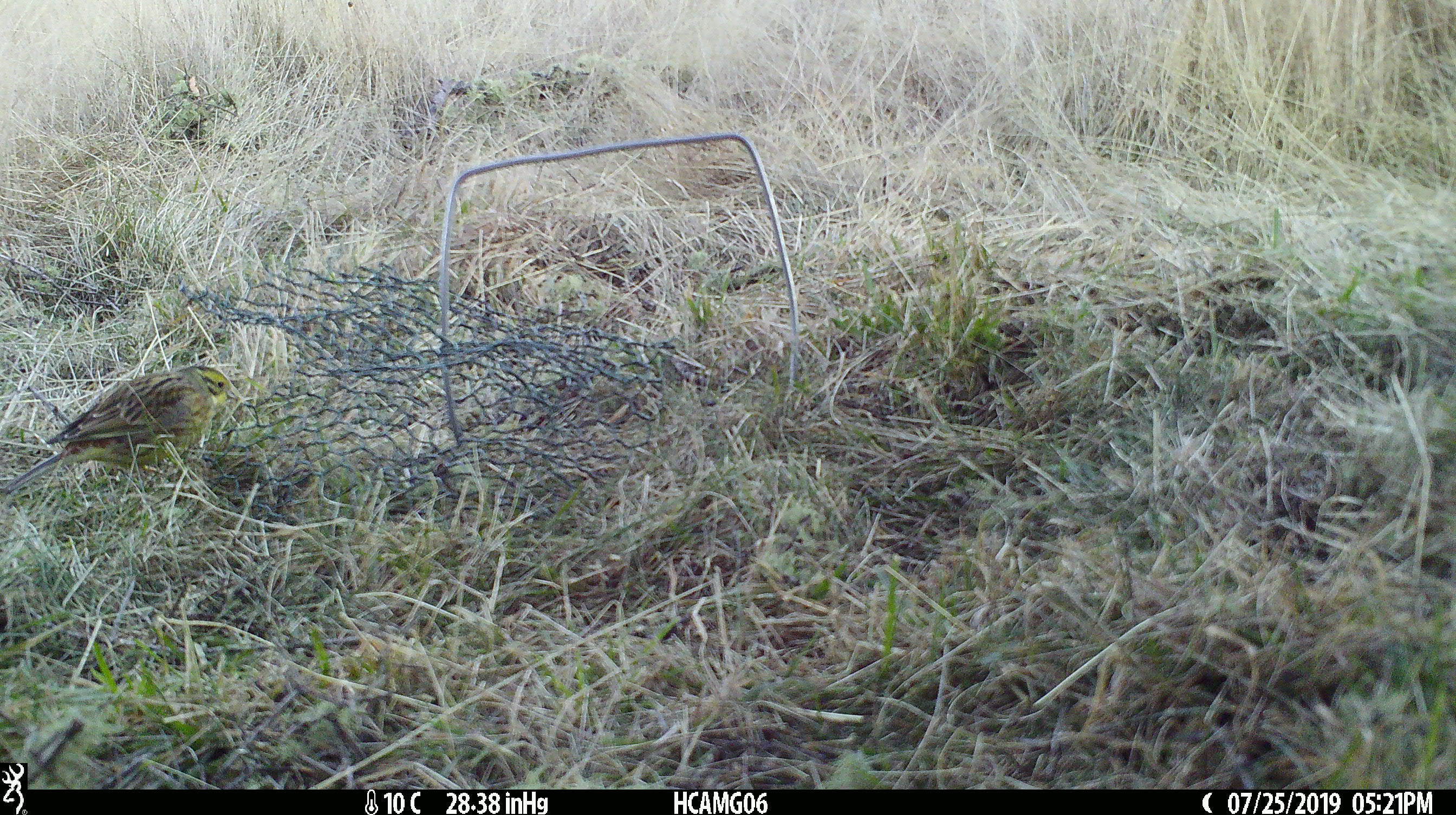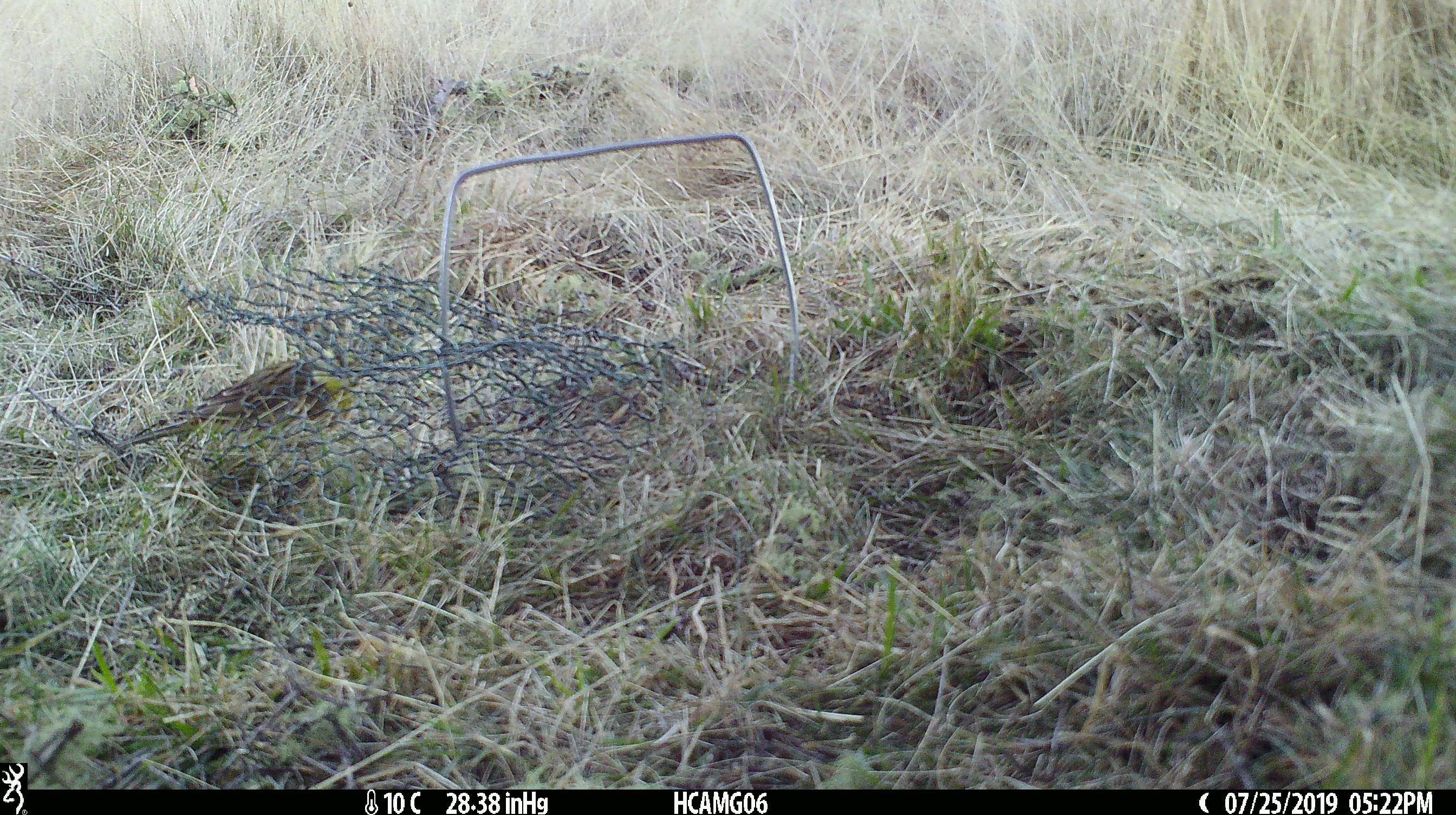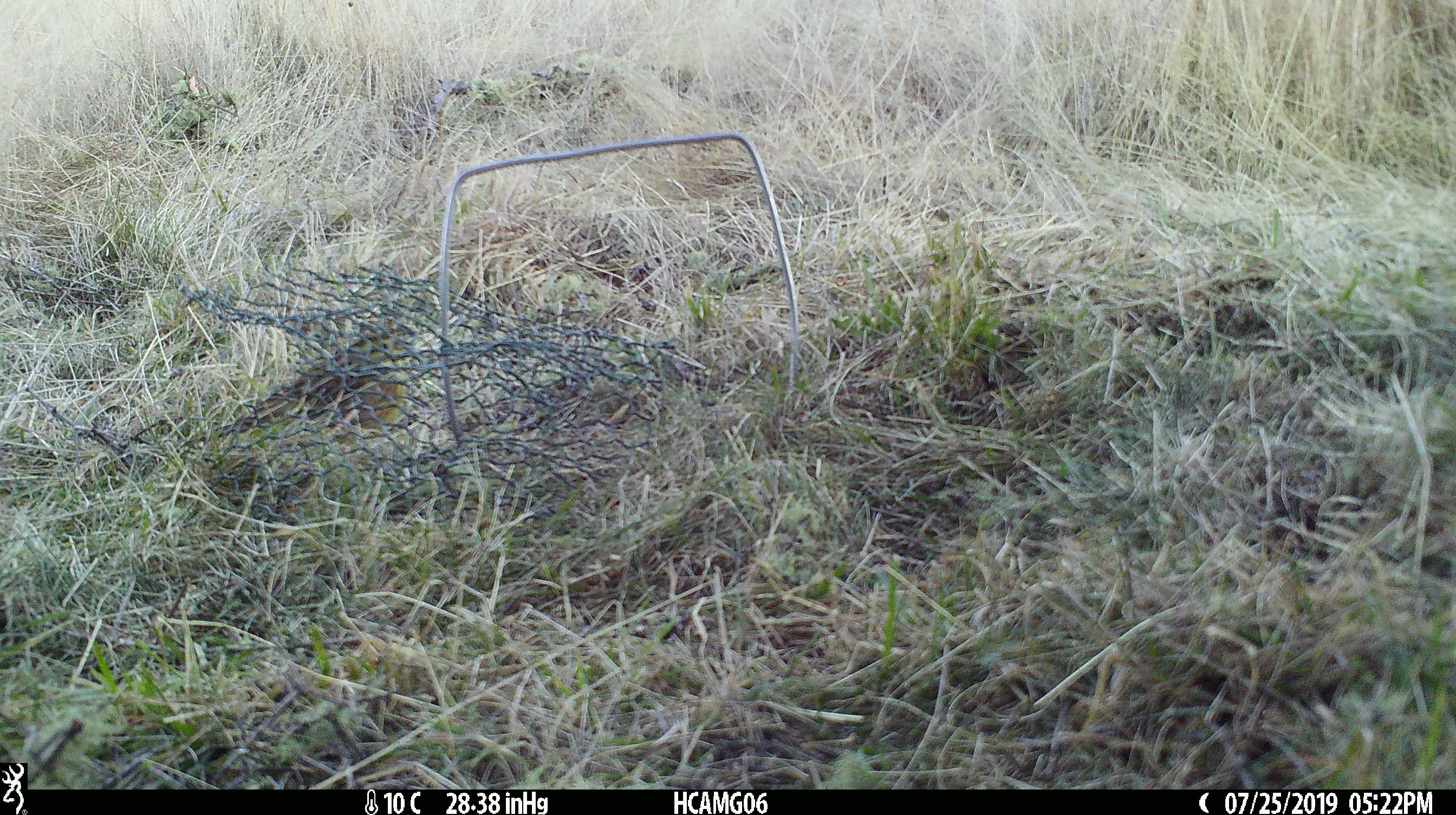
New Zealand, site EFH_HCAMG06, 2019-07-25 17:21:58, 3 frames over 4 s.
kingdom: Animalia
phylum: Chordata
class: Aves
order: Passeriformes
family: Emberizidae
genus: Emberiza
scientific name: Emberiza citrinella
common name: yellowhammer